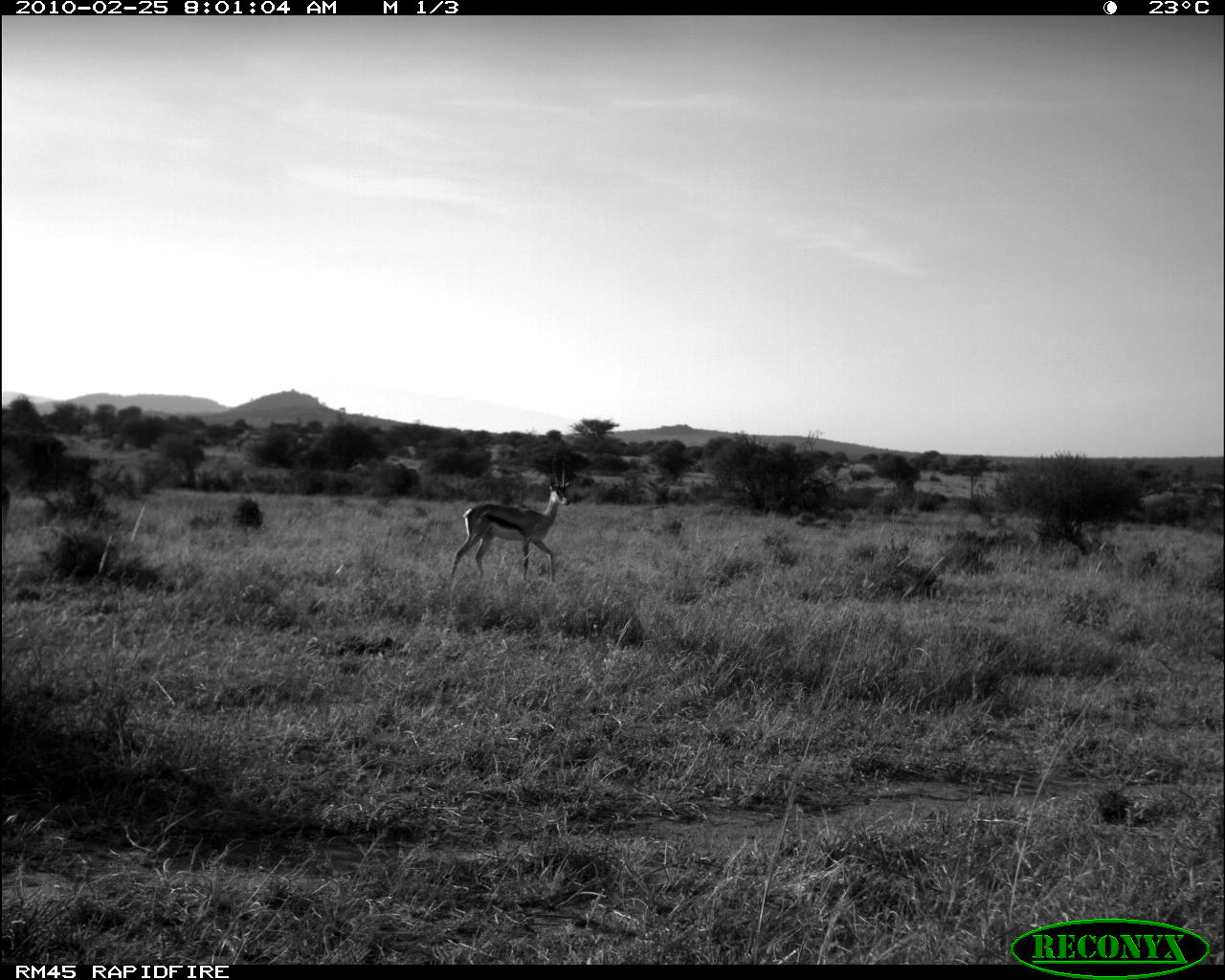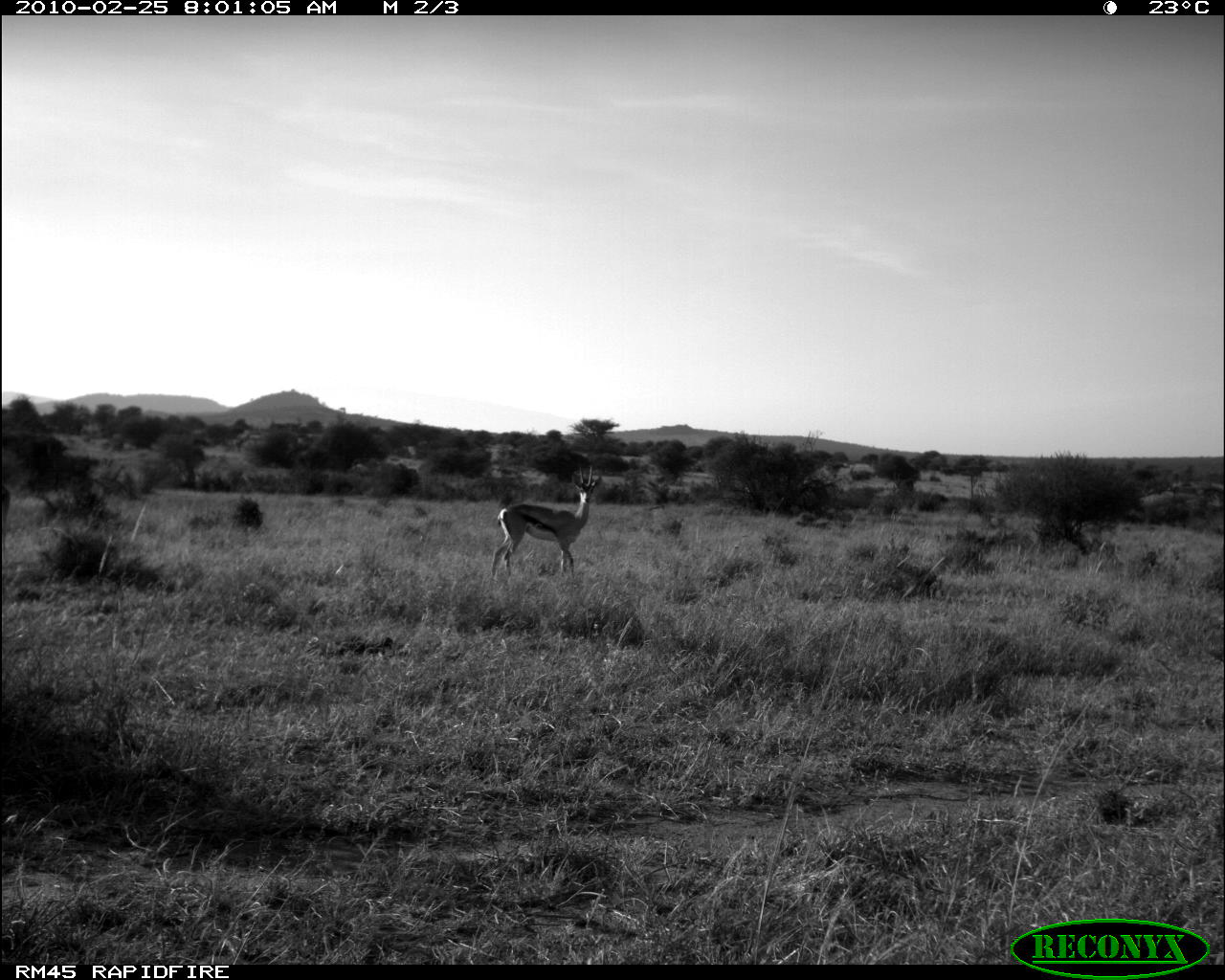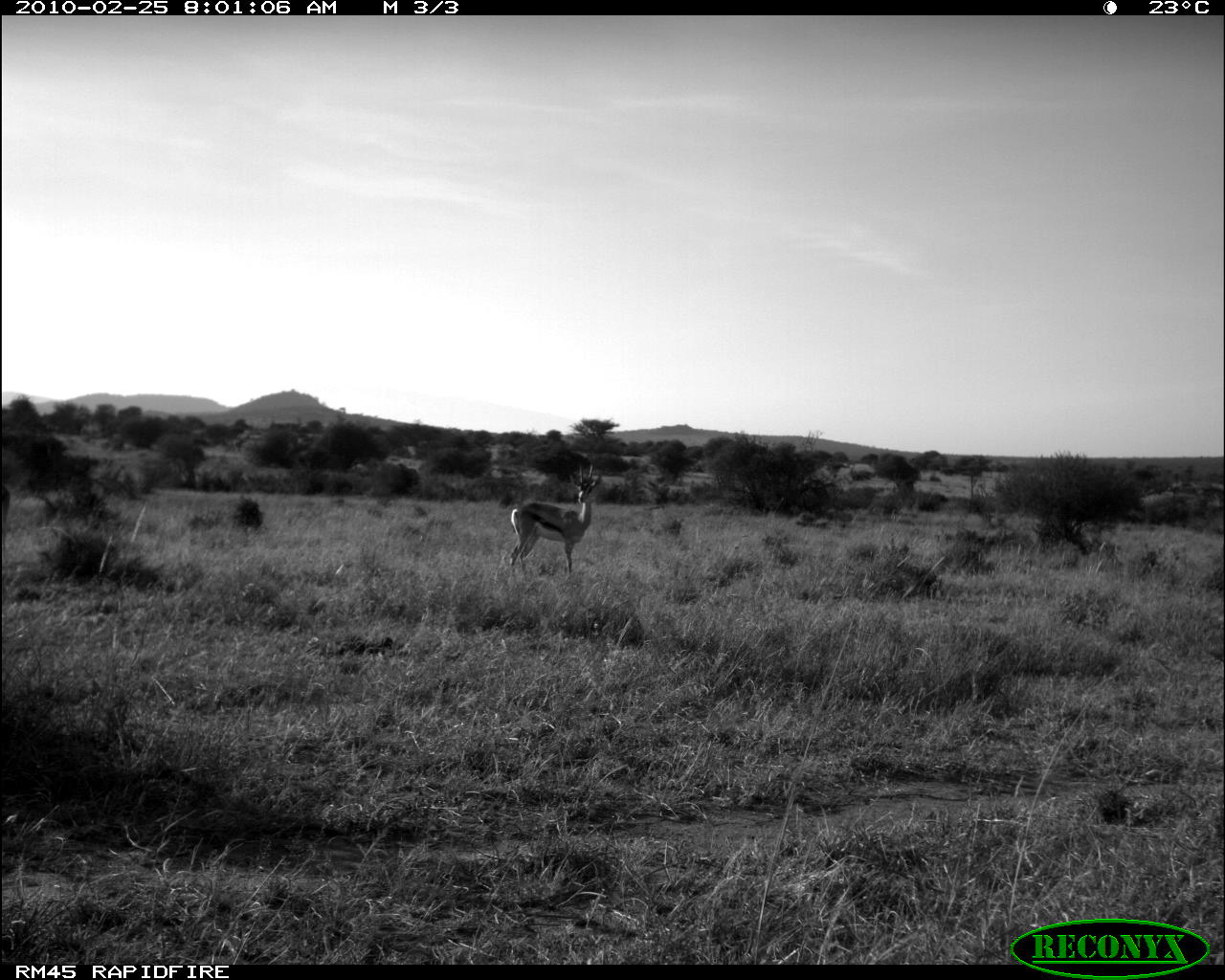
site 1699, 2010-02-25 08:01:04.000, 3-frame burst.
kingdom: Animalia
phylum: Chordata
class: Mammalia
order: Artiodactyla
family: Bovidae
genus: Nanger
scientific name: Nanger granti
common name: grant's gazelle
Nanger granti (grant's gazelle), count 1.